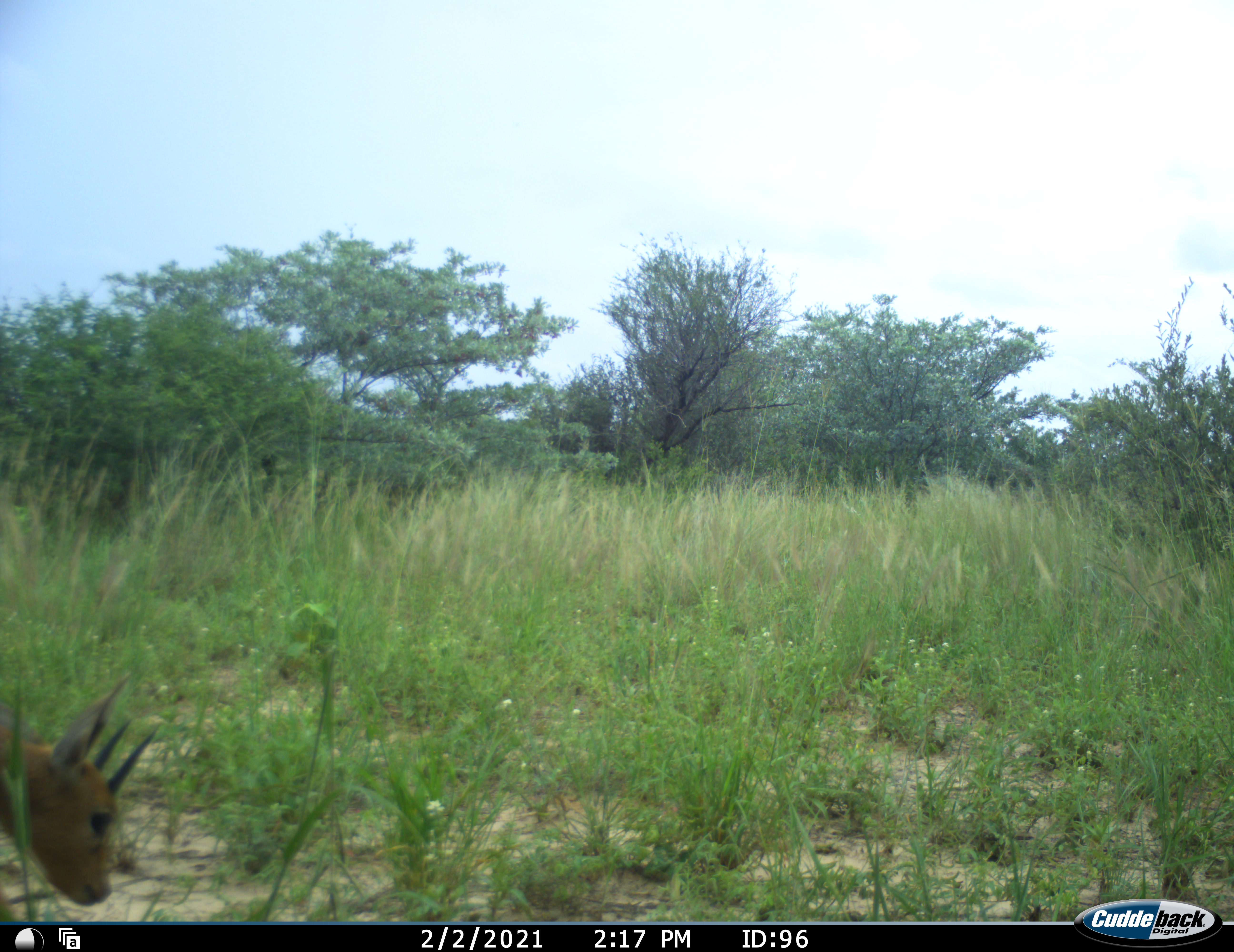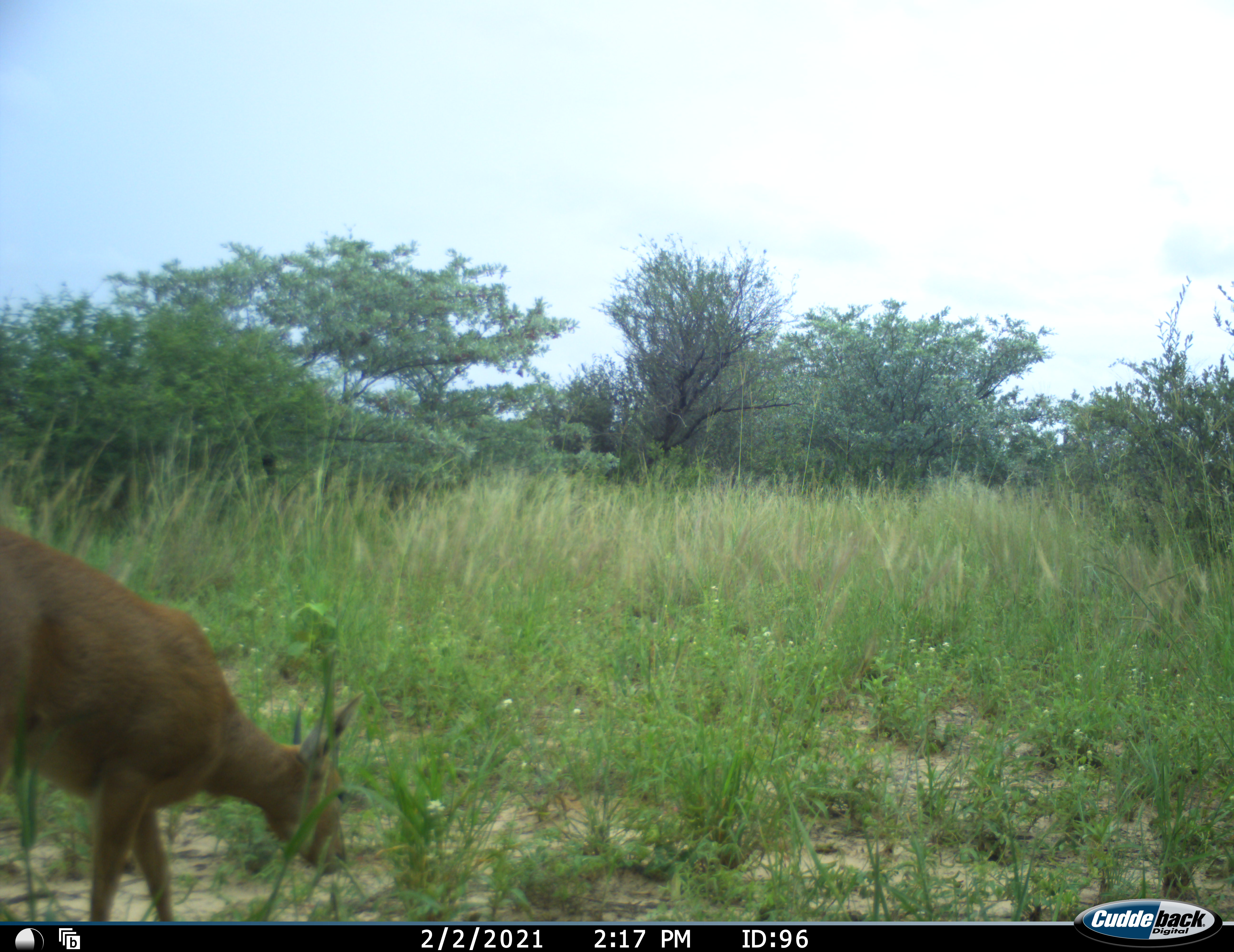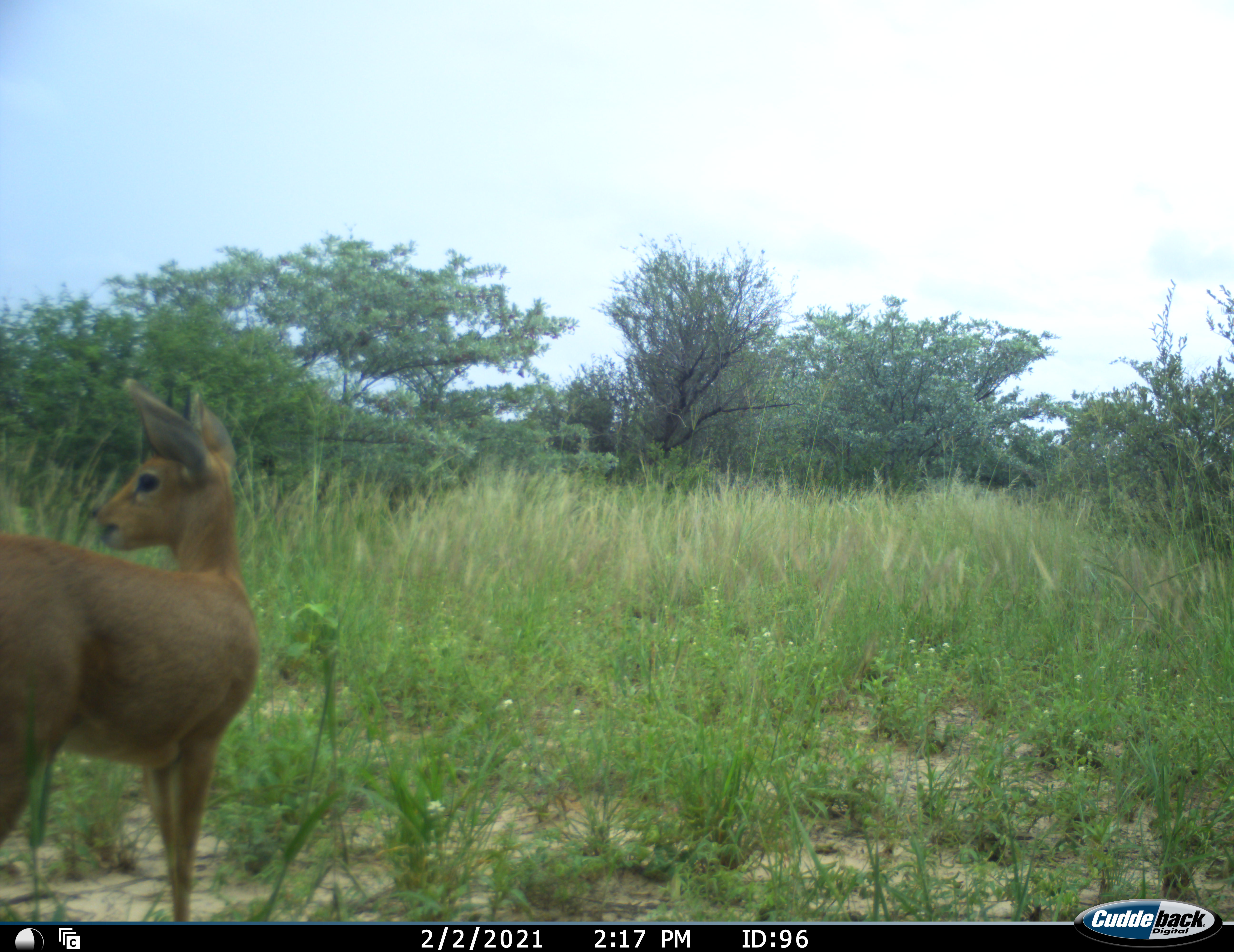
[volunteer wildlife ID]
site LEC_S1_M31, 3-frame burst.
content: unidentified animal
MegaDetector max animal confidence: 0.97